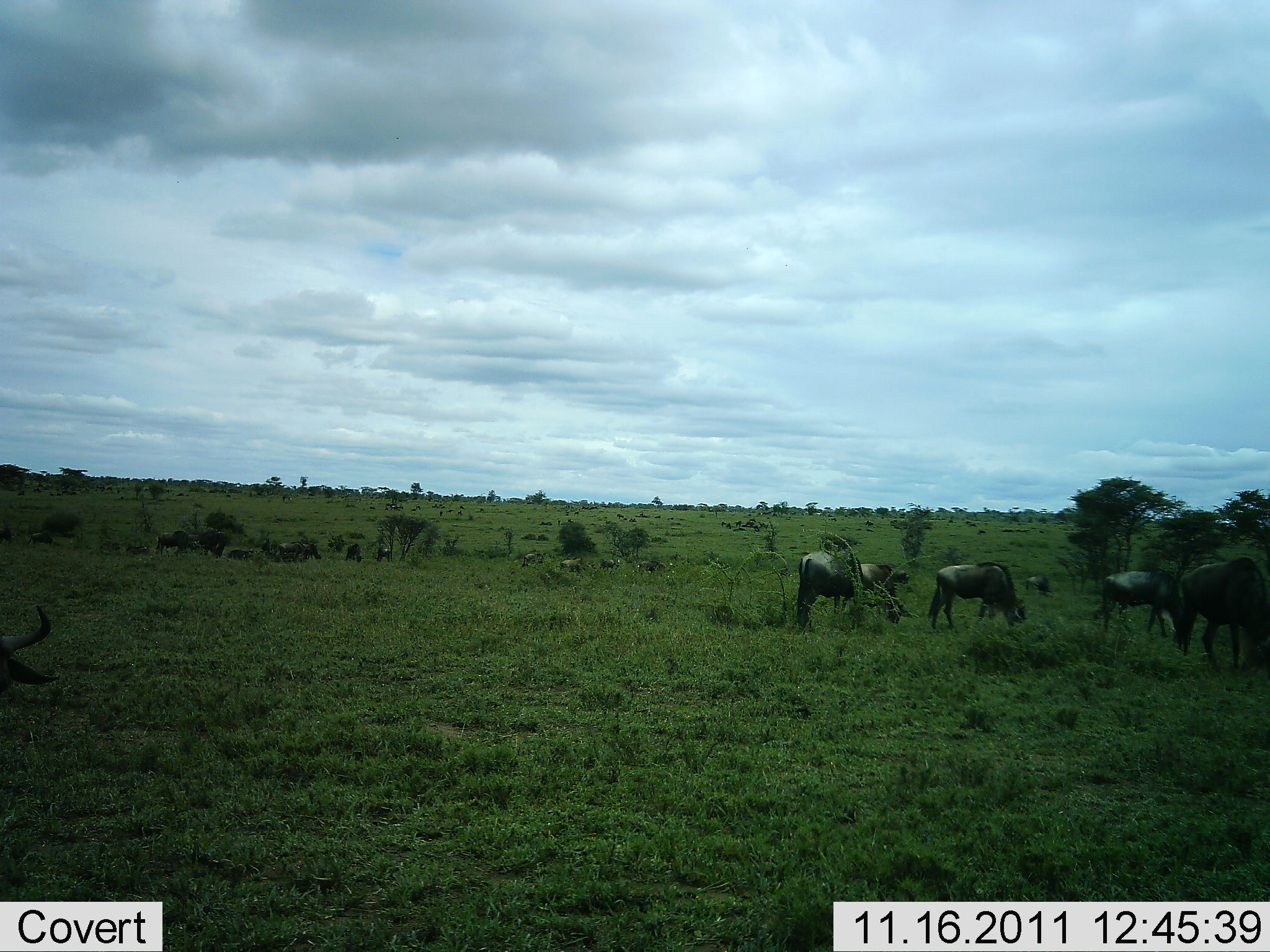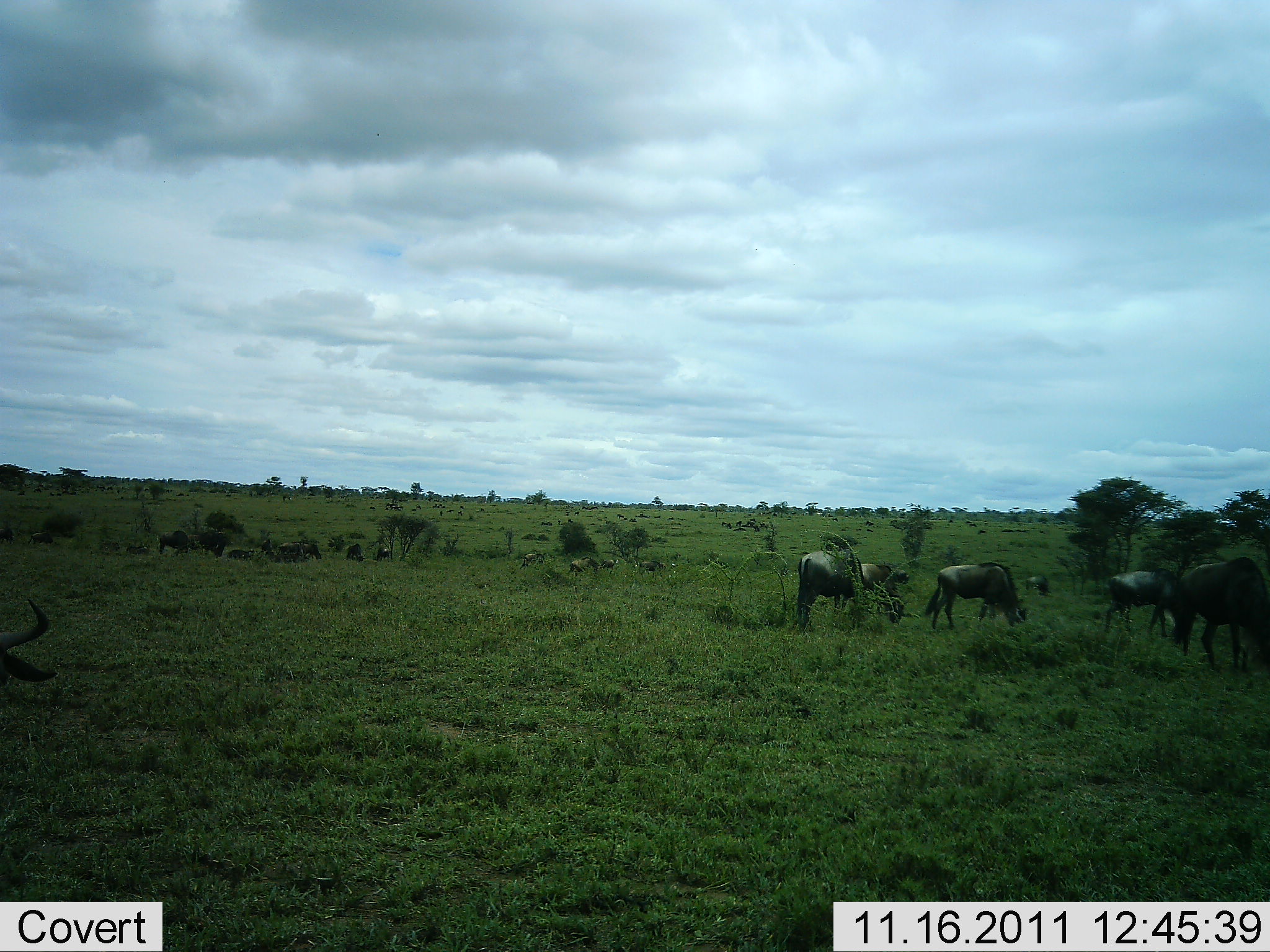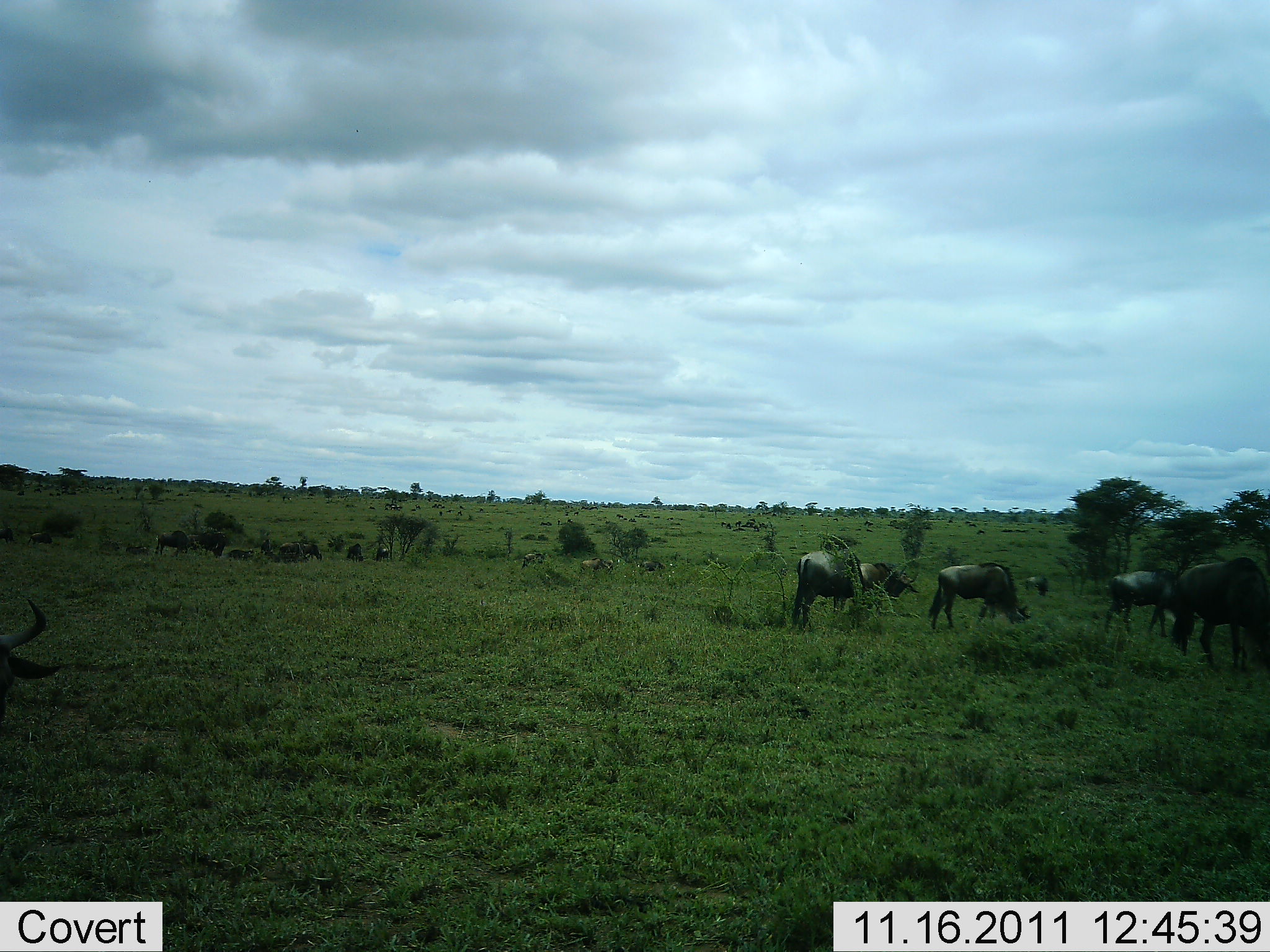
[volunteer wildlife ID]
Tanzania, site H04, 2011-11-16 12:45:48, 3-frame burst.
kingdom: Animalia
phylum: Chordata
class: Mammalia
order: Artiodactyla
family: Bovidae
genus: Connochaetes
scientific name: Connochaetes taurinus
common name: blue wildebeest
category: wildebeest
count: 11-50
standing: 25%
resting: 8%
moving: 25%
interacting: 8%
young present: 0%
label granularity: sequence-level